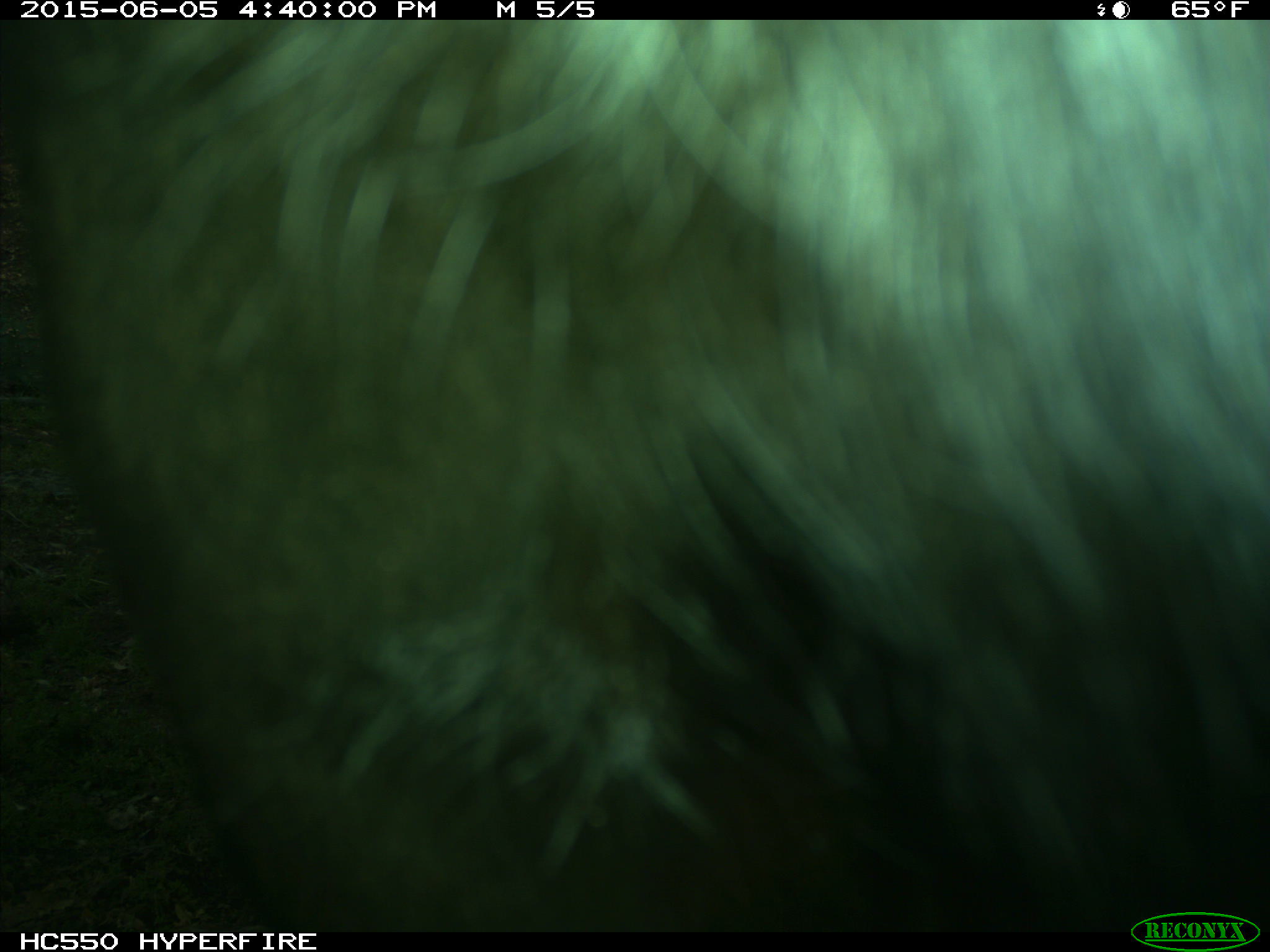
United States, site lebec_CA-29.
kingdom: Animalia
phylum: Chordata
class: Mammalia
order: Artiodactyla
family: Bovidae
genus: Bos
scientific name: Bos taurus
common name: domestic cow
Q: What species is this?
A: Bos taurus (domestic cow).